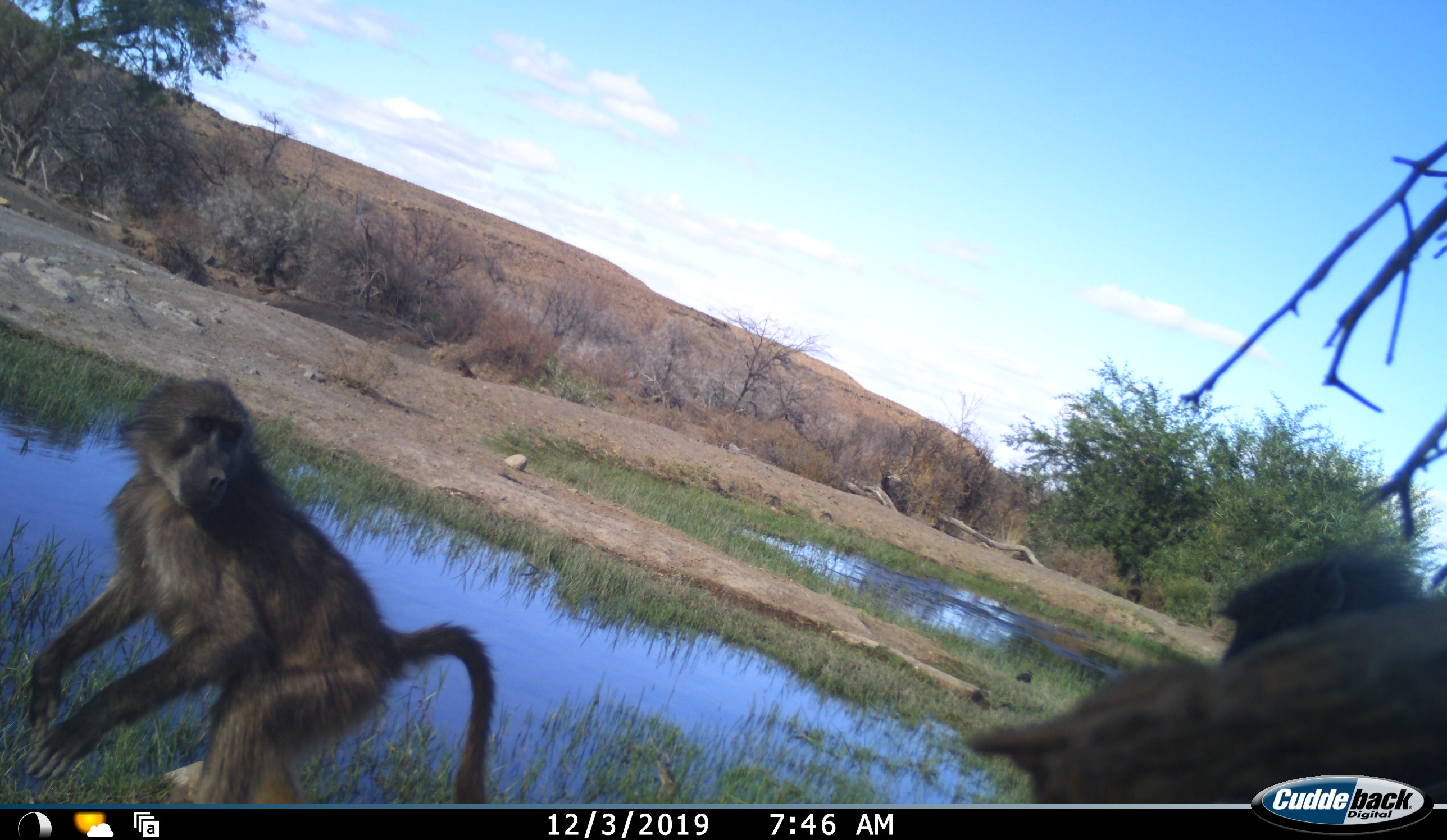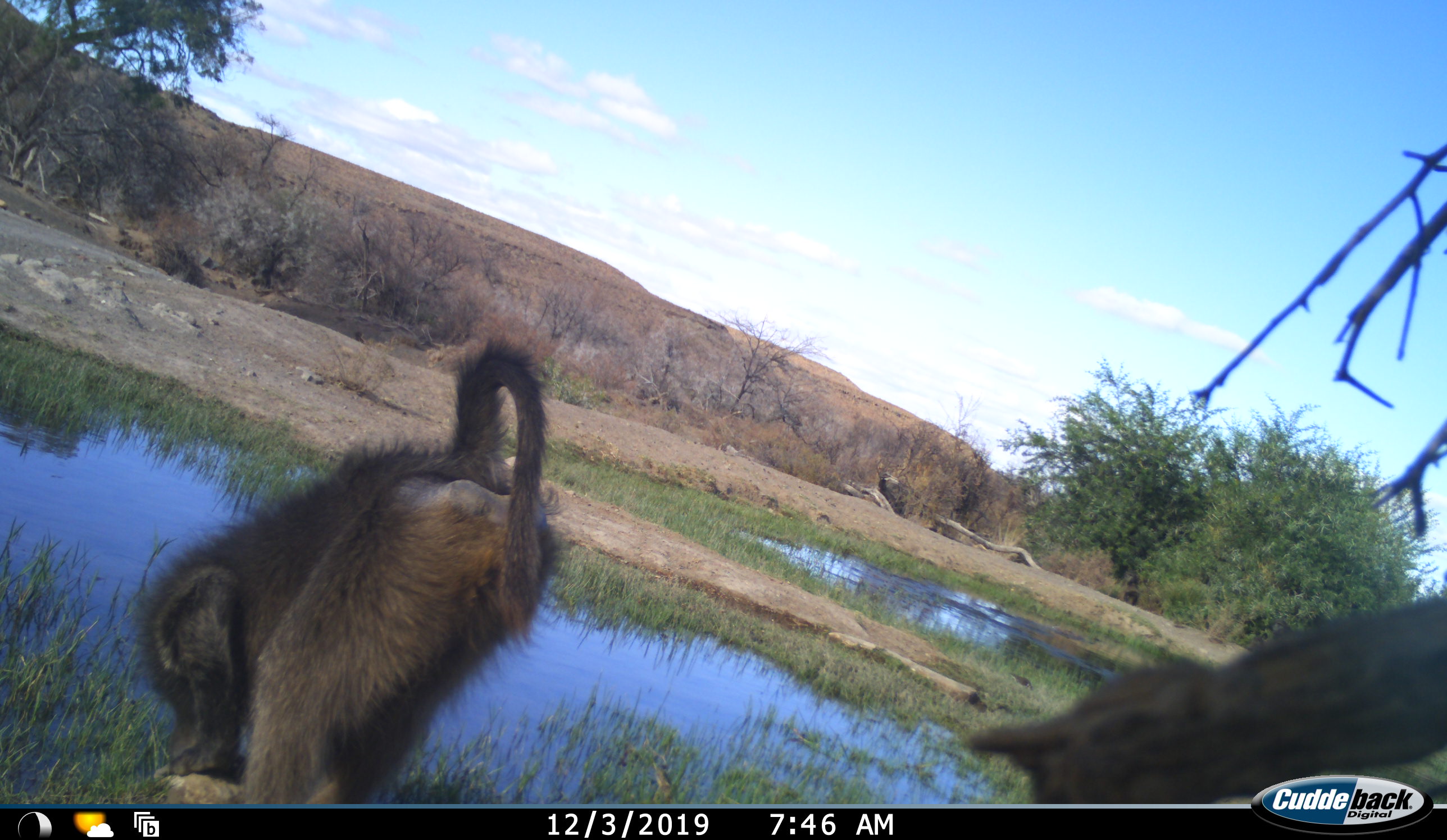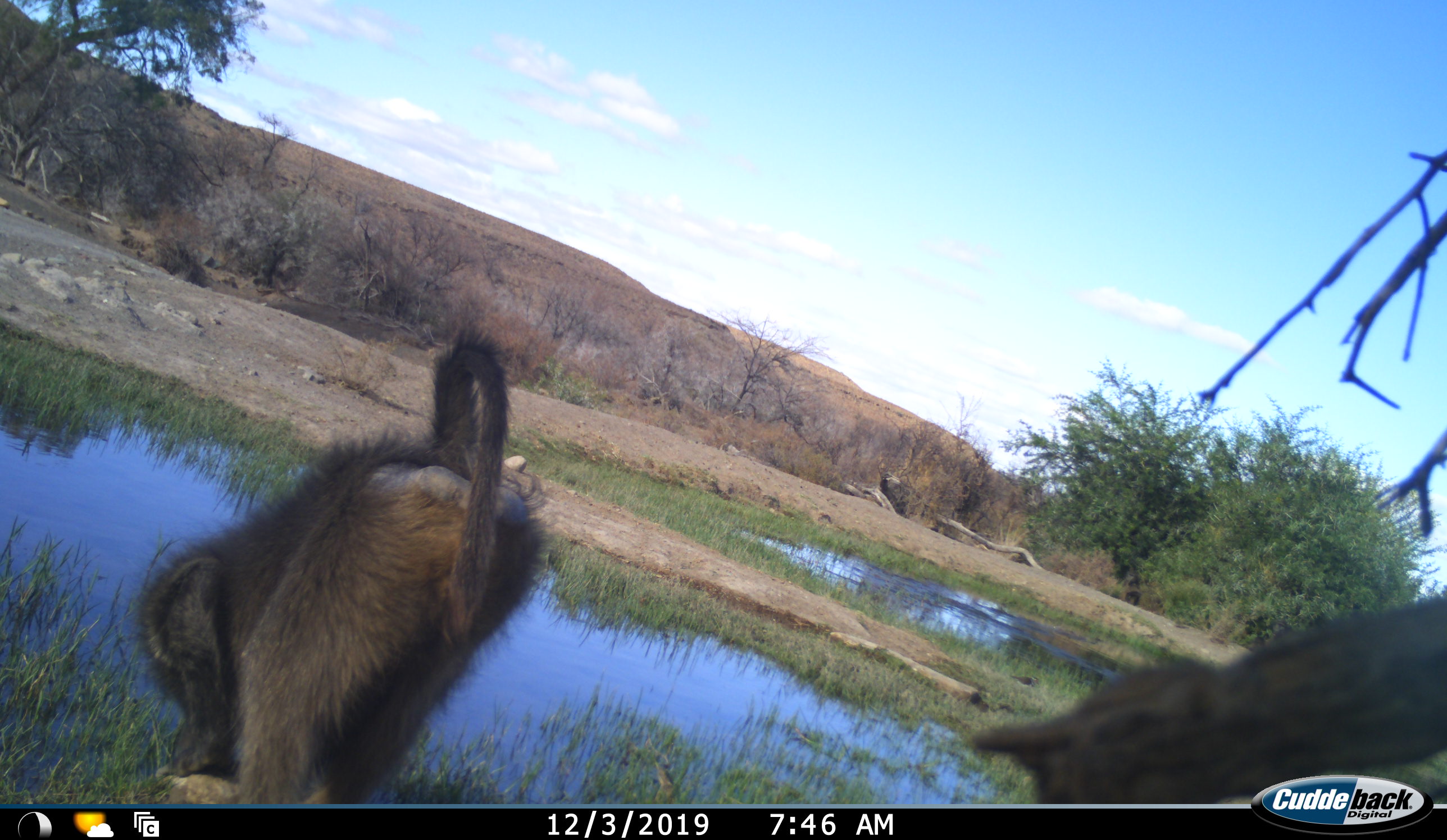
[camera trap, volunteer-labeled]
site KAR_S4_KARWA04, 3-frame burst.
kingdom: Animalia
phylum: Chordata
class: Mammalia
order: Primates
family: Cercopithecidae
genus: Papio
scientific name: Papio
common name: baboon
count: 2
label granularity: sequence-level